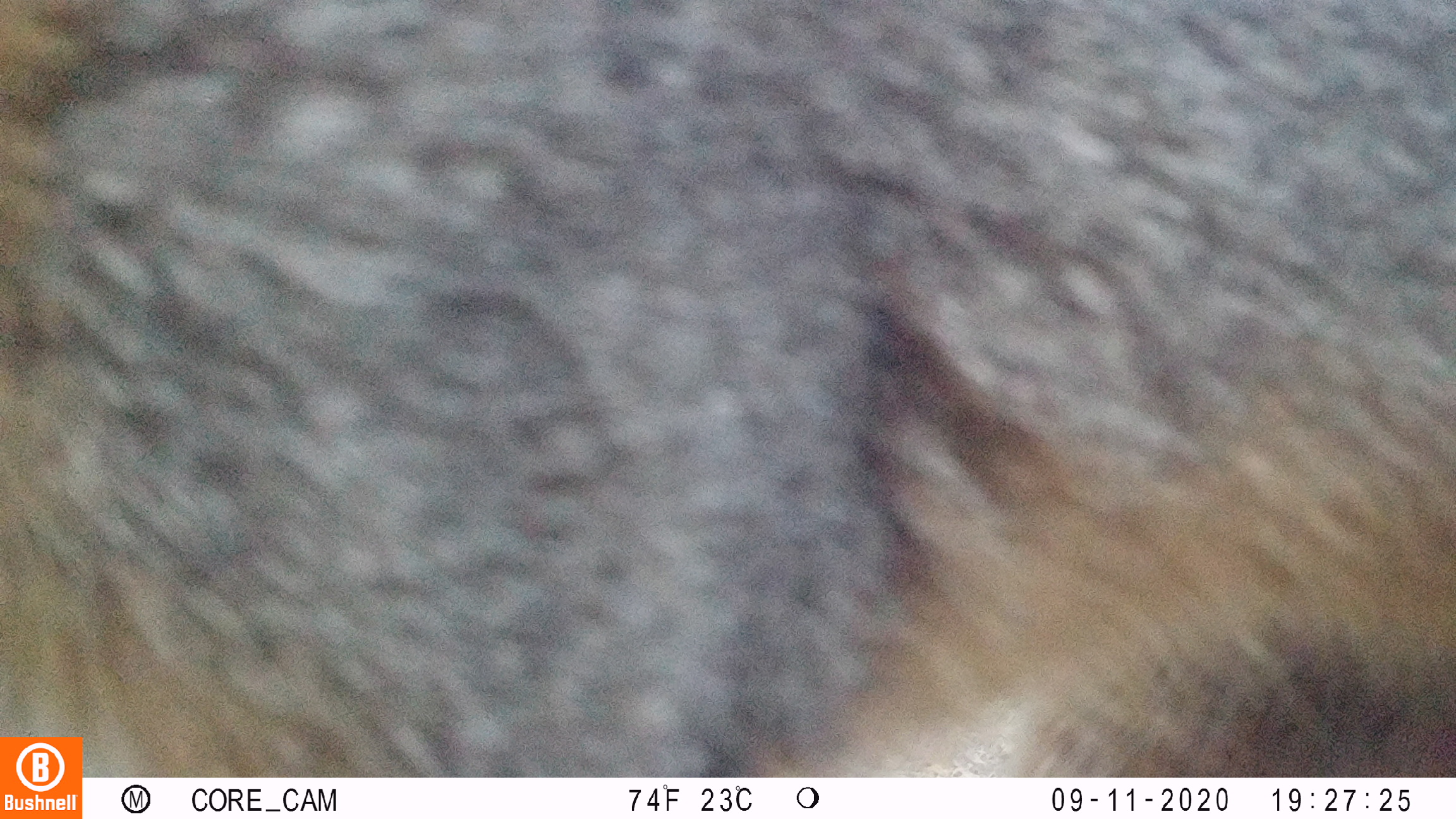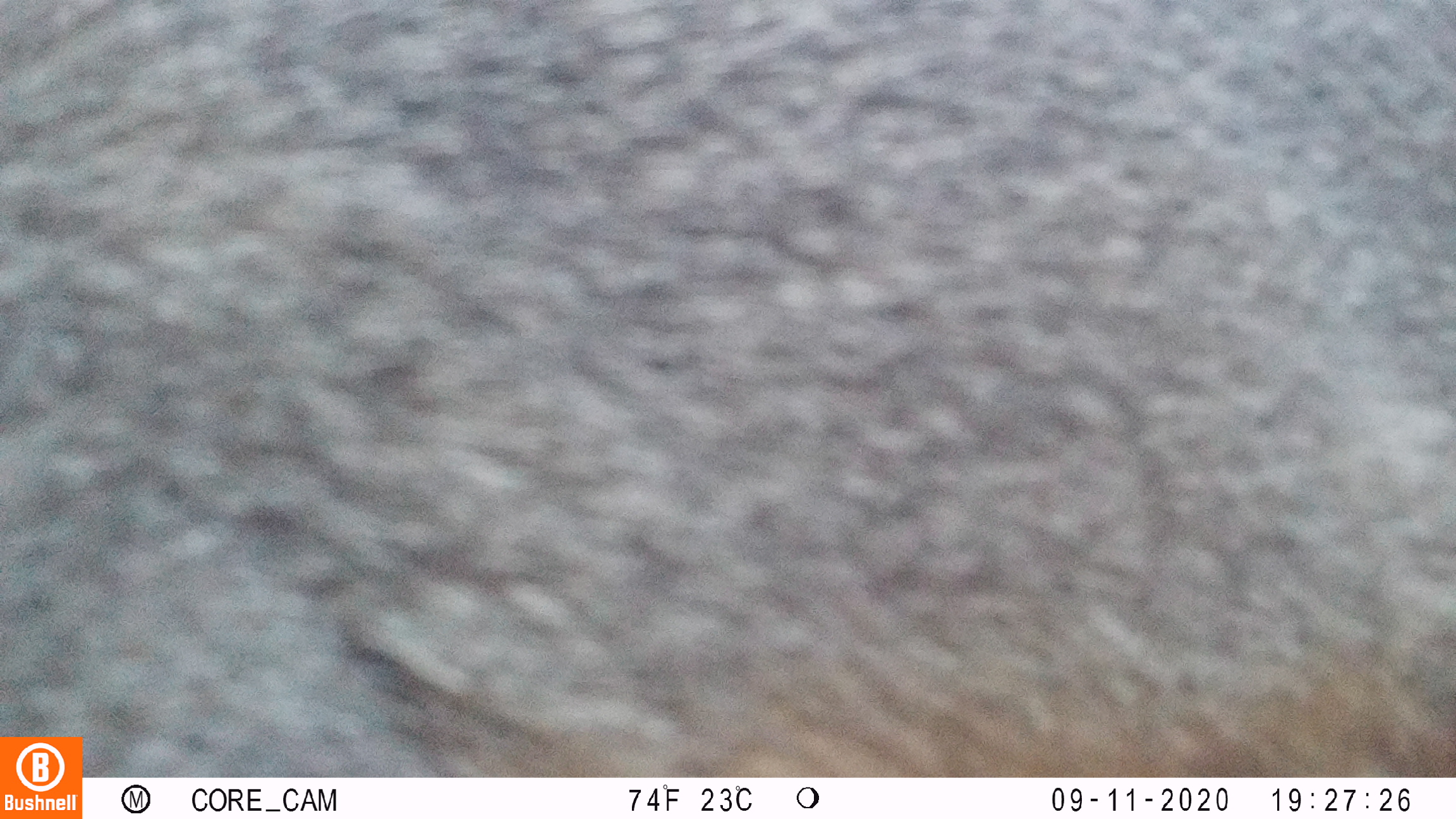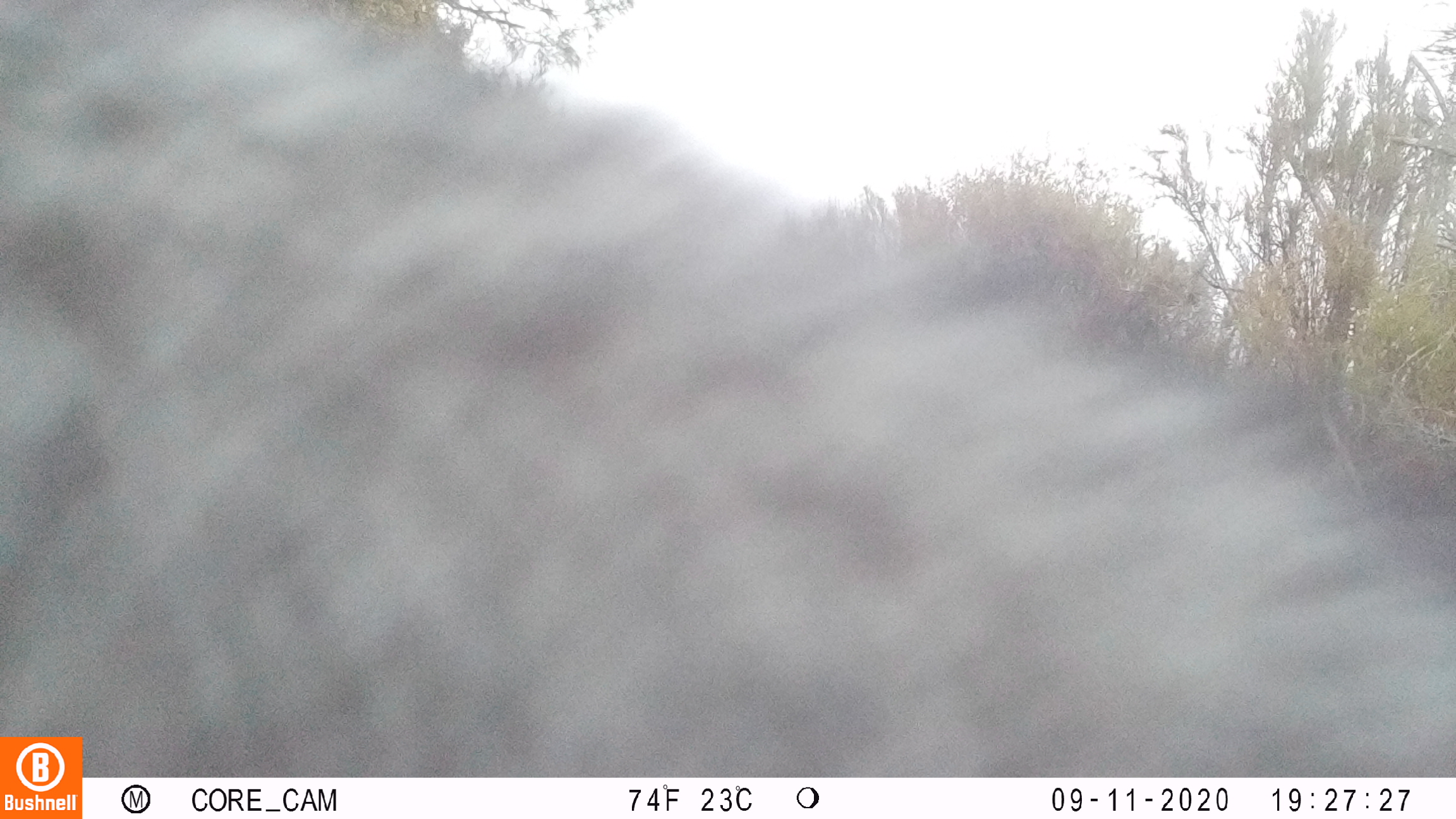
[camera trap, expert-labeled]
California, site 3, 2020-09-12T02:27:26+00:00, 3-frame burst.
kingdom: Animalia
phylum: Chordata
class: Mammalia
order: Carnivora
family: Canidae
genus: Urocyon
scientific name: Urocyon cinereoargenteus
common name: gray fox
Gray fox (Urocyon cinereoargenteus).